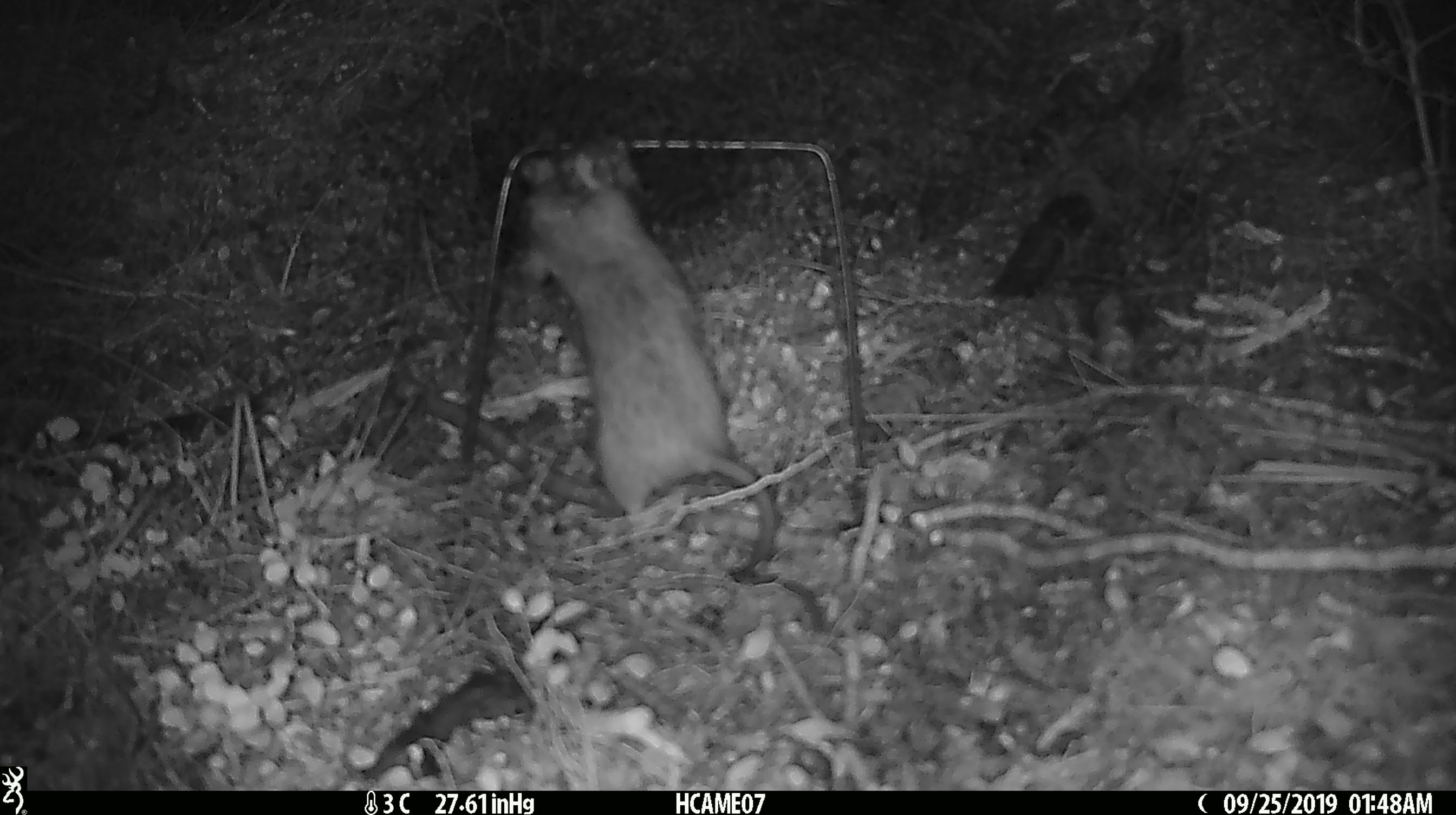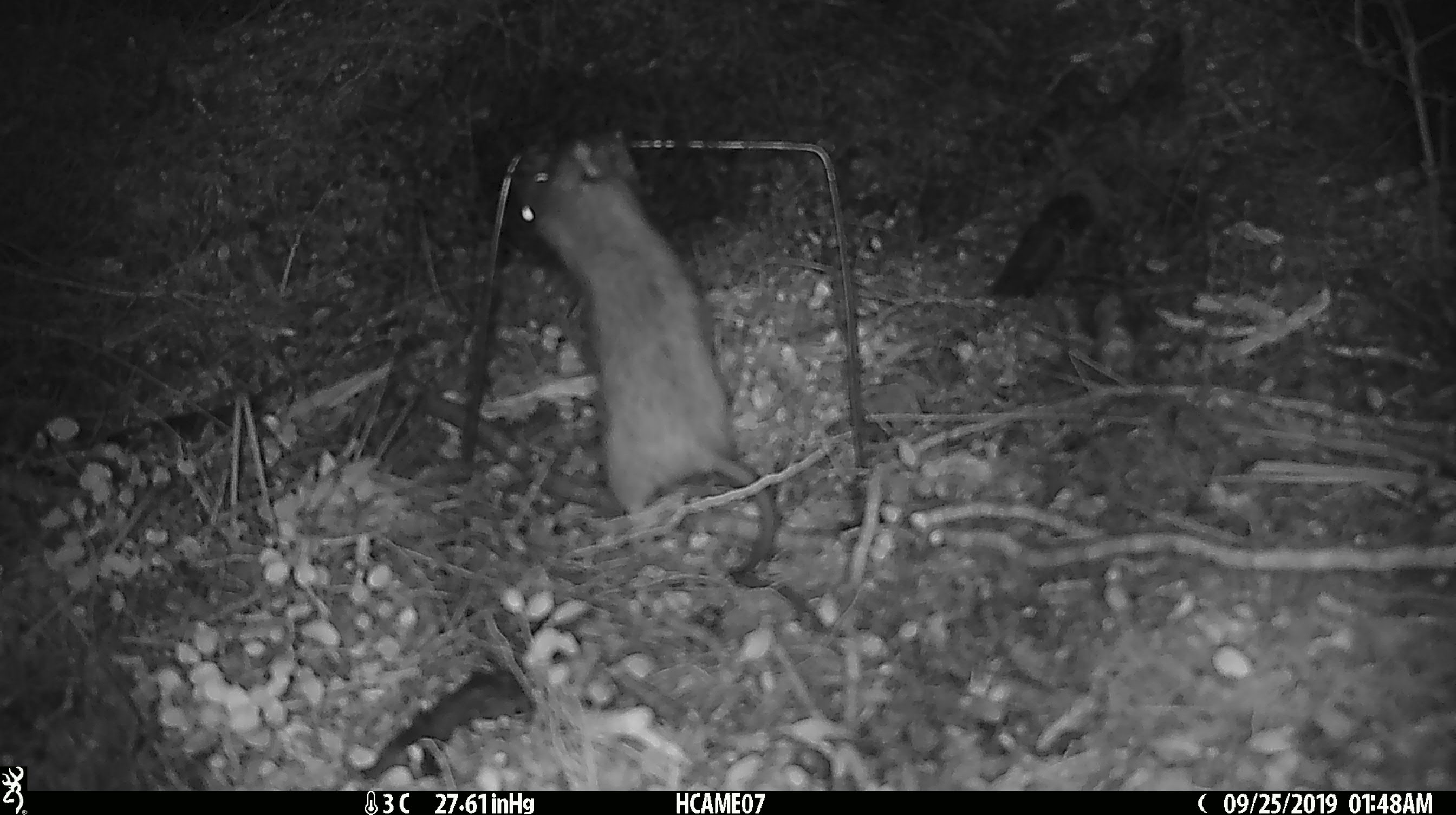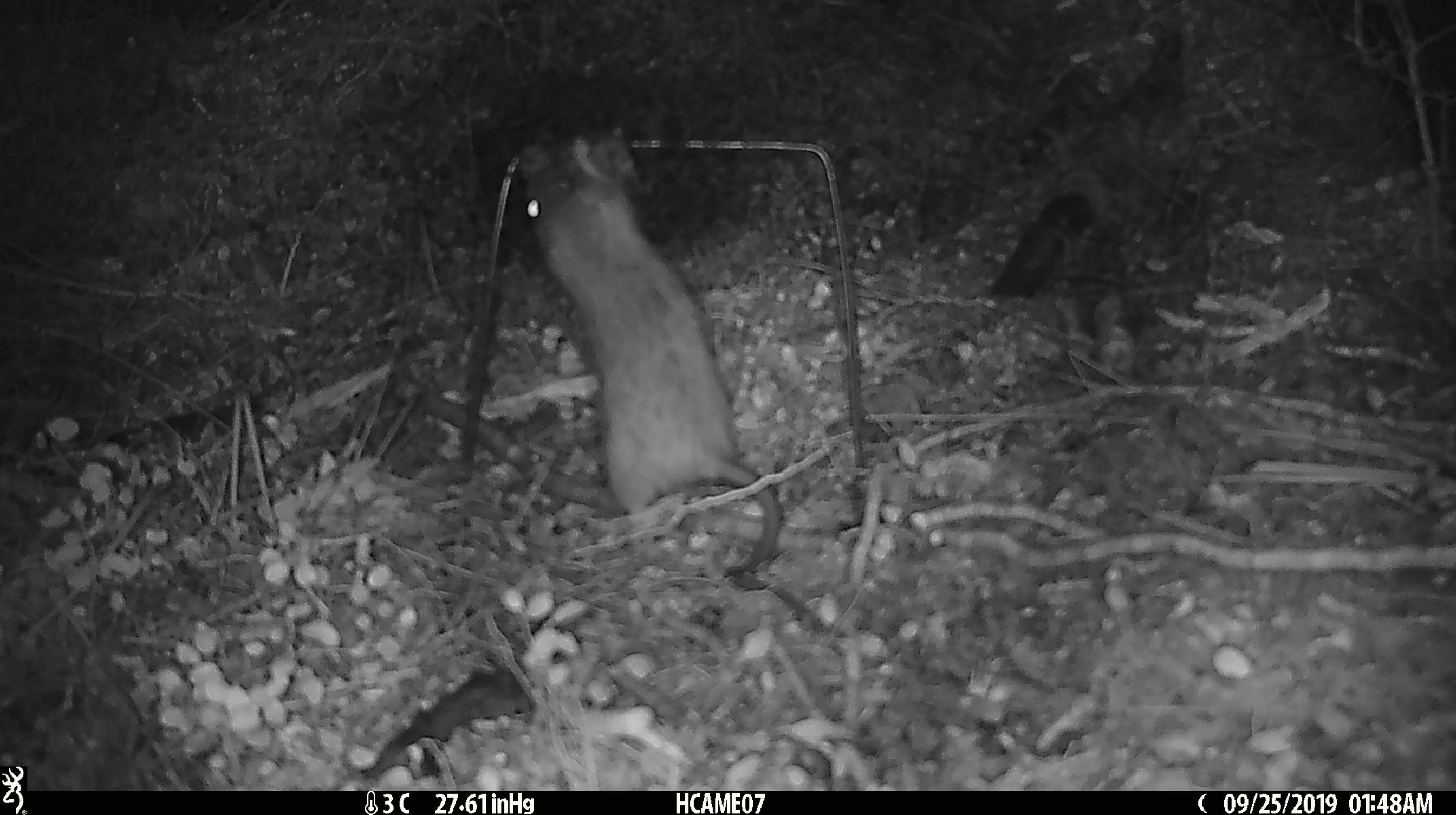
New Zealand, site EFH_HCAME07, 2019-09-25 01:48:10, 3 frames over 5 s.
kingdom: Animalia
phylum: Chordata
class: Mammalia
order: Rodentia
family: Muridae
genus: Rattus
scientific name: Rattus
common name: rat